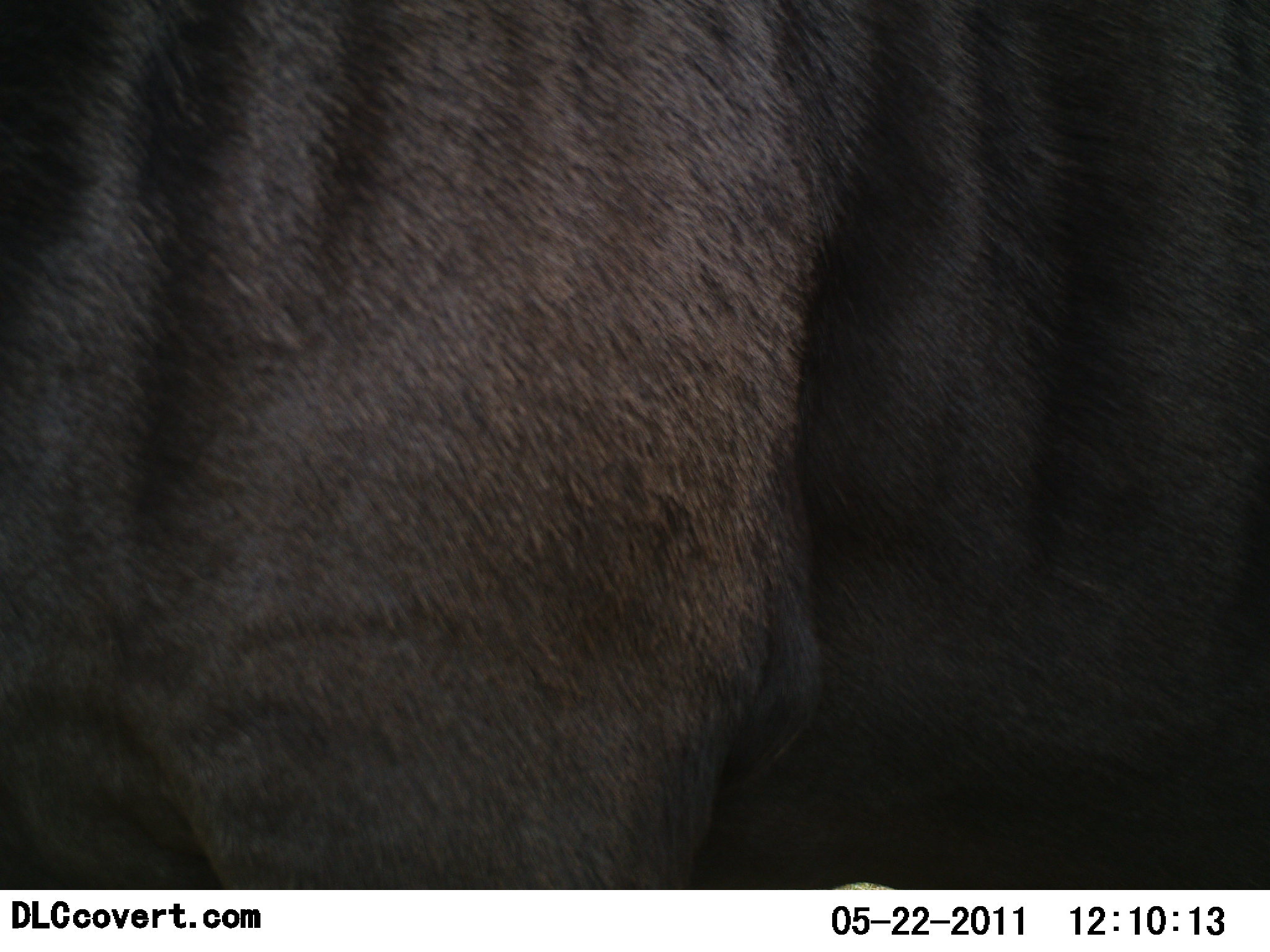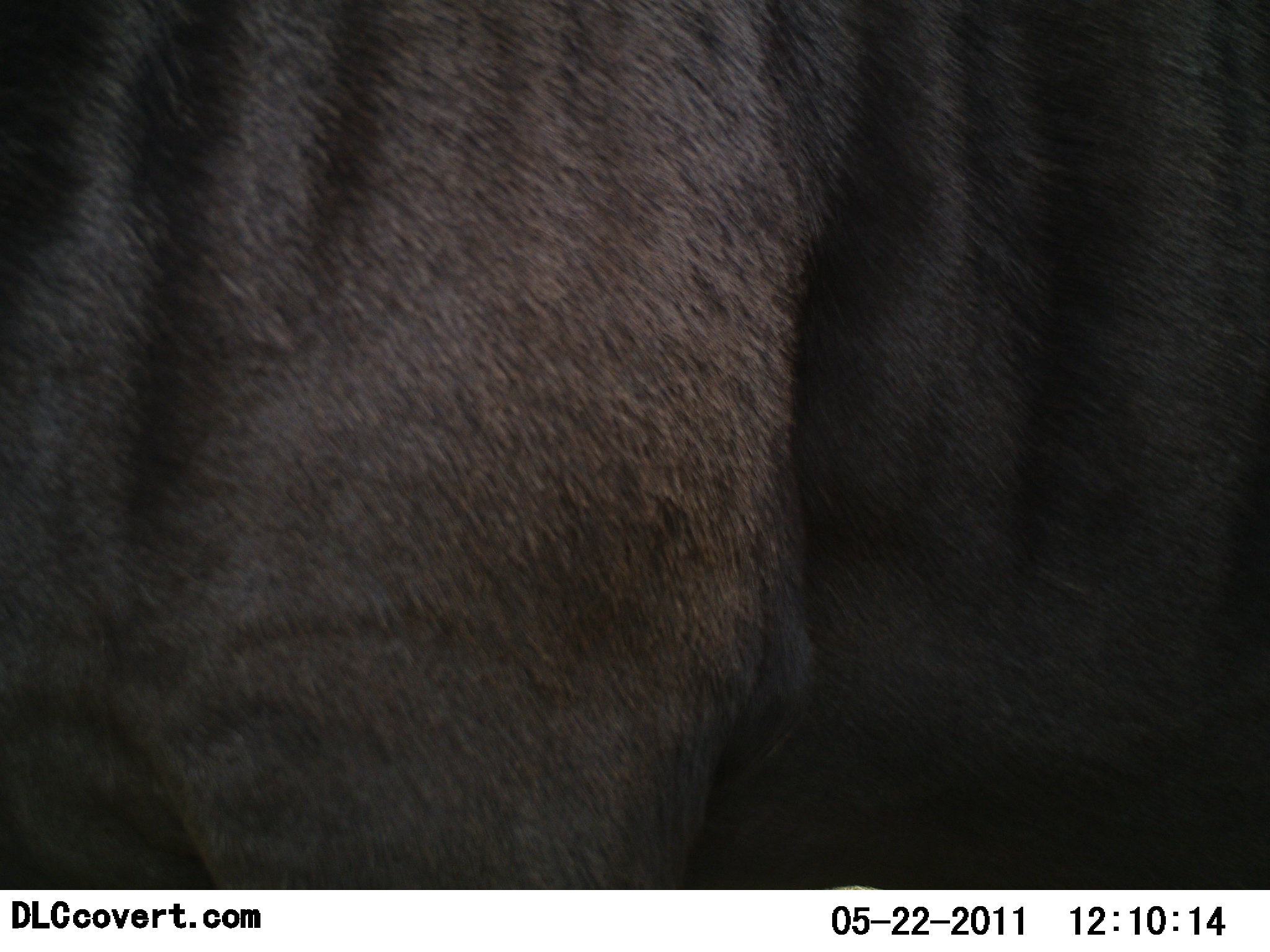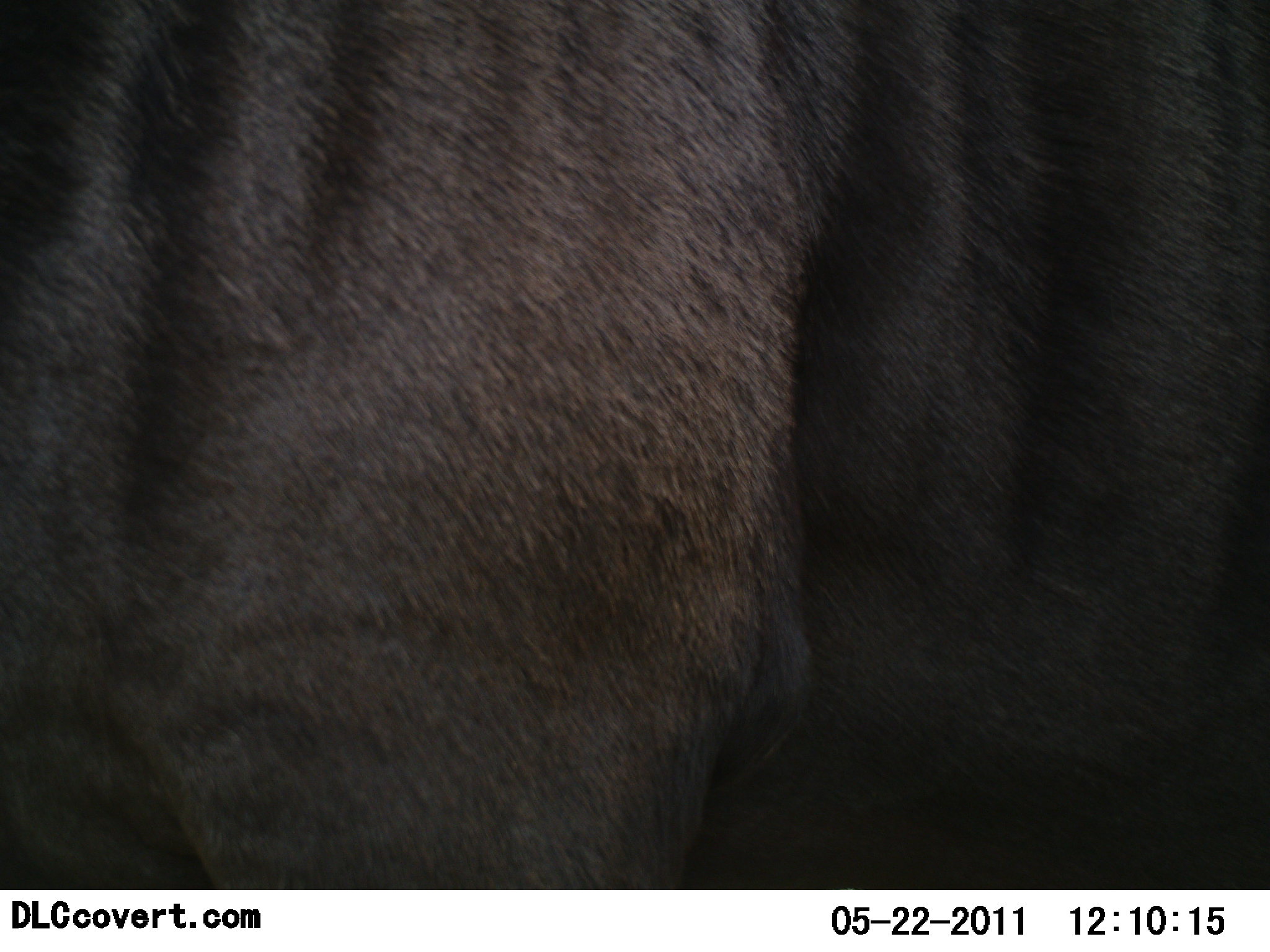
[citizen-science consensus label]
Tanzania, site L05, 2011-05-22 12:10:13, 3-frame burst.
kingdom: Animalia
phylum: Chordata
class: Mammalia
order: Artiodactyla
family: Bovidae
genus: Syncerus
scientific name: Syncerus caffer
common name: cape buffalo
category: buffalo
Buffalo (cape buffalo) (Syncerus caffer), count 1. Behavior (volunteer vote fractions): standing 100%, resting 0%, moving 0%, interacting 0%. Young present (vote fraction): 0%. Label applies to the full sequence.